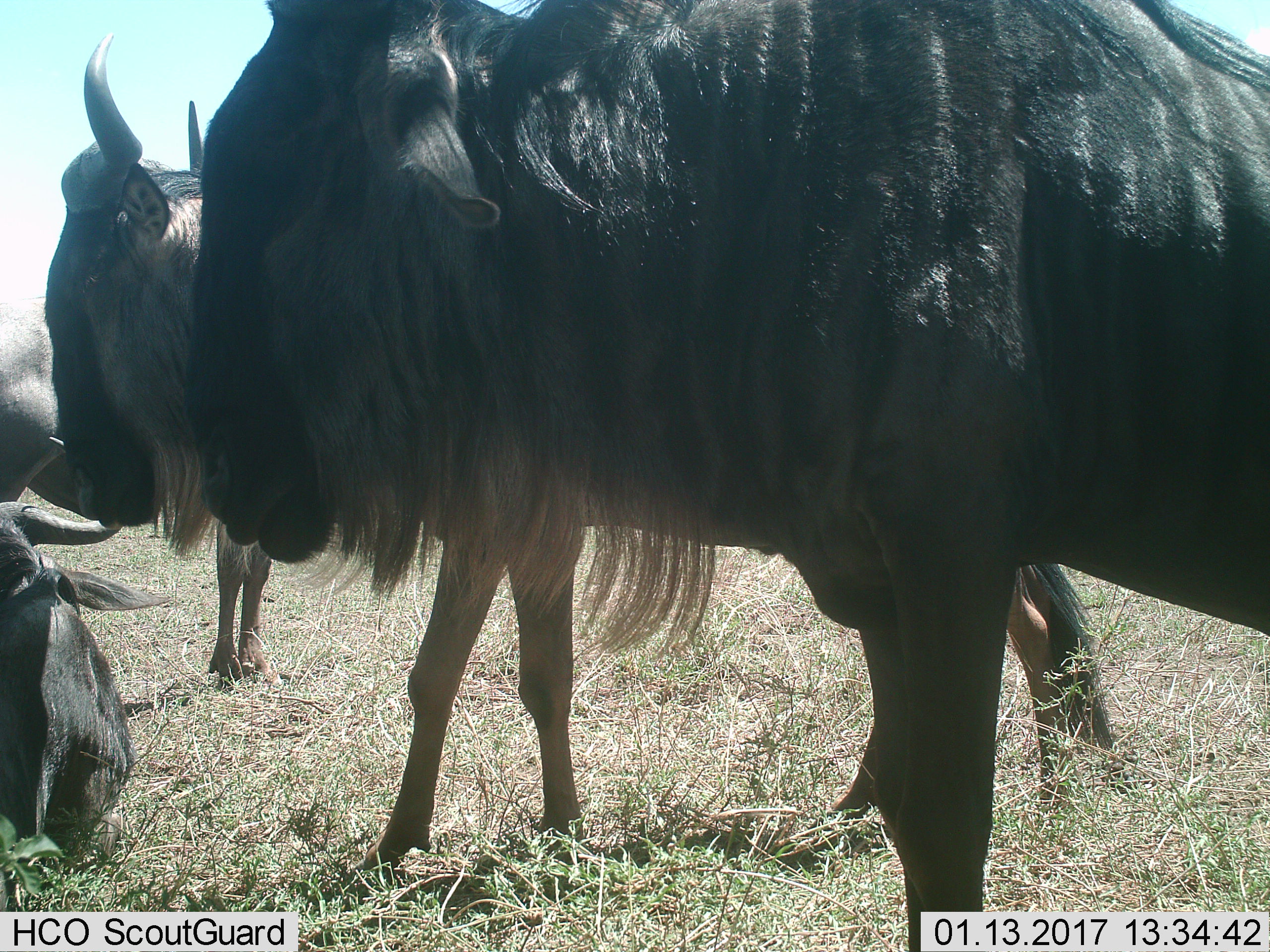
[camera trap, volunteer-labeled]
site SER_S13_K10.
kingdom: Animalia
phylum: Chordata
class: Mammalia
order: Artiodactyla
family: Bovidae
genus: Connochaetes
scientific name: Connochaetes taurinus taurinus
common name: blue wildebeest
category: wildebeestblue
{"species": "wildebeestblue (blue wildebeest) (Connochaetes taurinus taurinus)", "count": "4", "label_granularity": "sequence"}